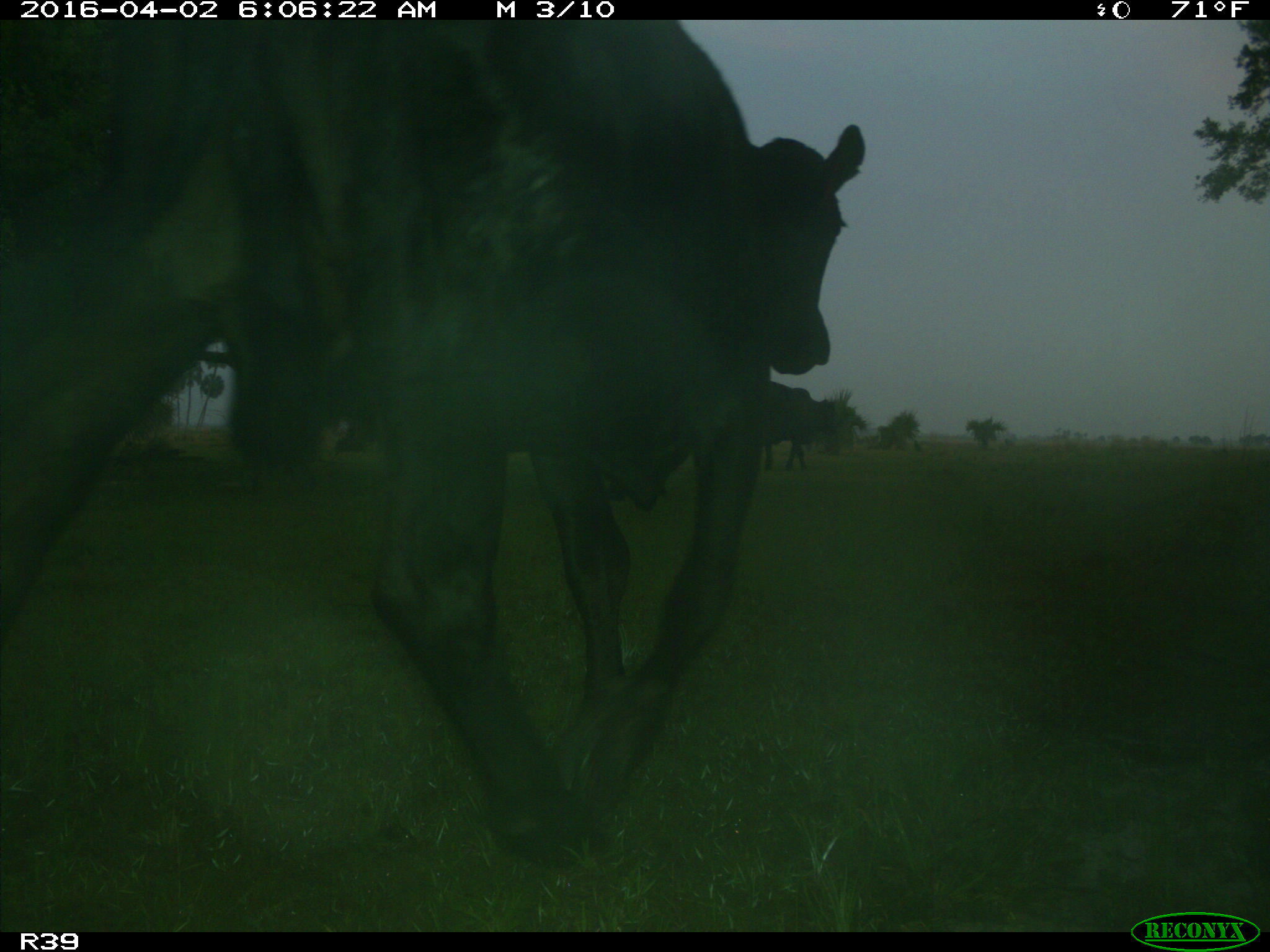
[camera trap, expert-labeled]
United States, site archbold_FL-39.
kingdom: Animalia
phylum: Chordata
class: Mammalia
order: Artiodactyla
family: Bovidae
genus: Bos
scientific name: Bos taurus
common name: domestic cow